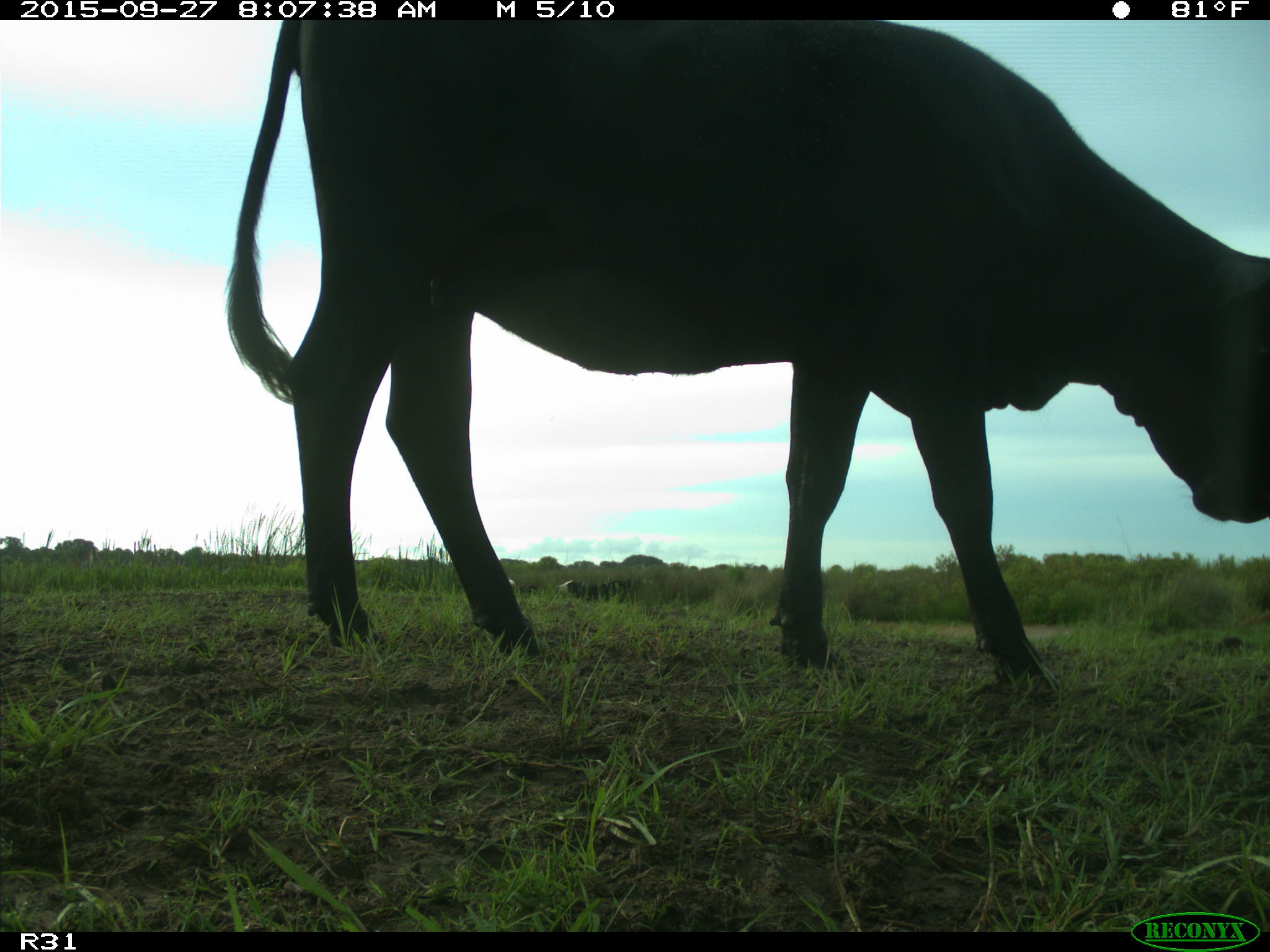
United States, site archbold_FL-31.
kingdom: Animalia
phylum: Chordata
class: Mammalia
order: Artiodactyla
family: Bovidae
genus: Bos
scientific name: Bos taurus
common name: domestic cow